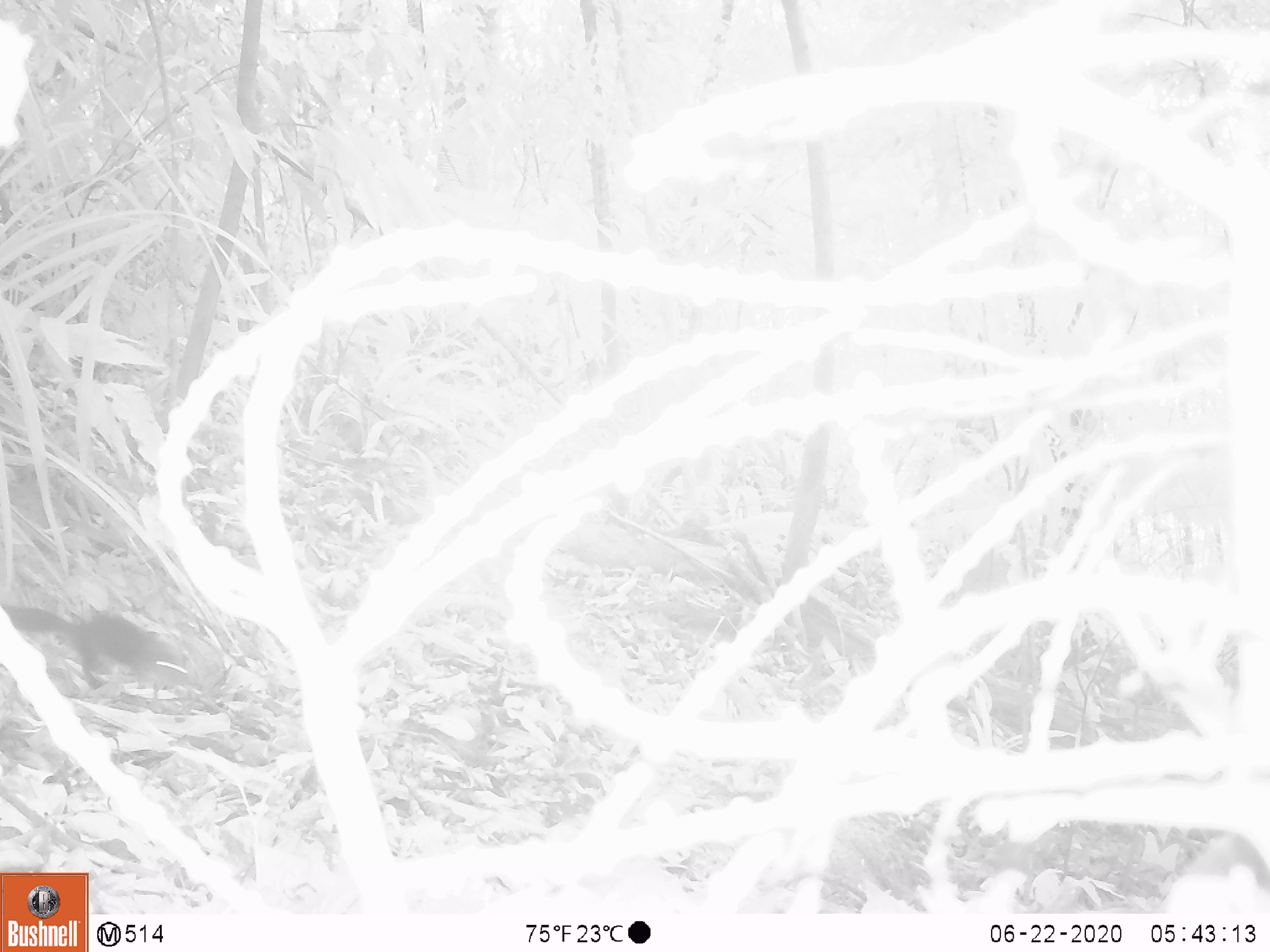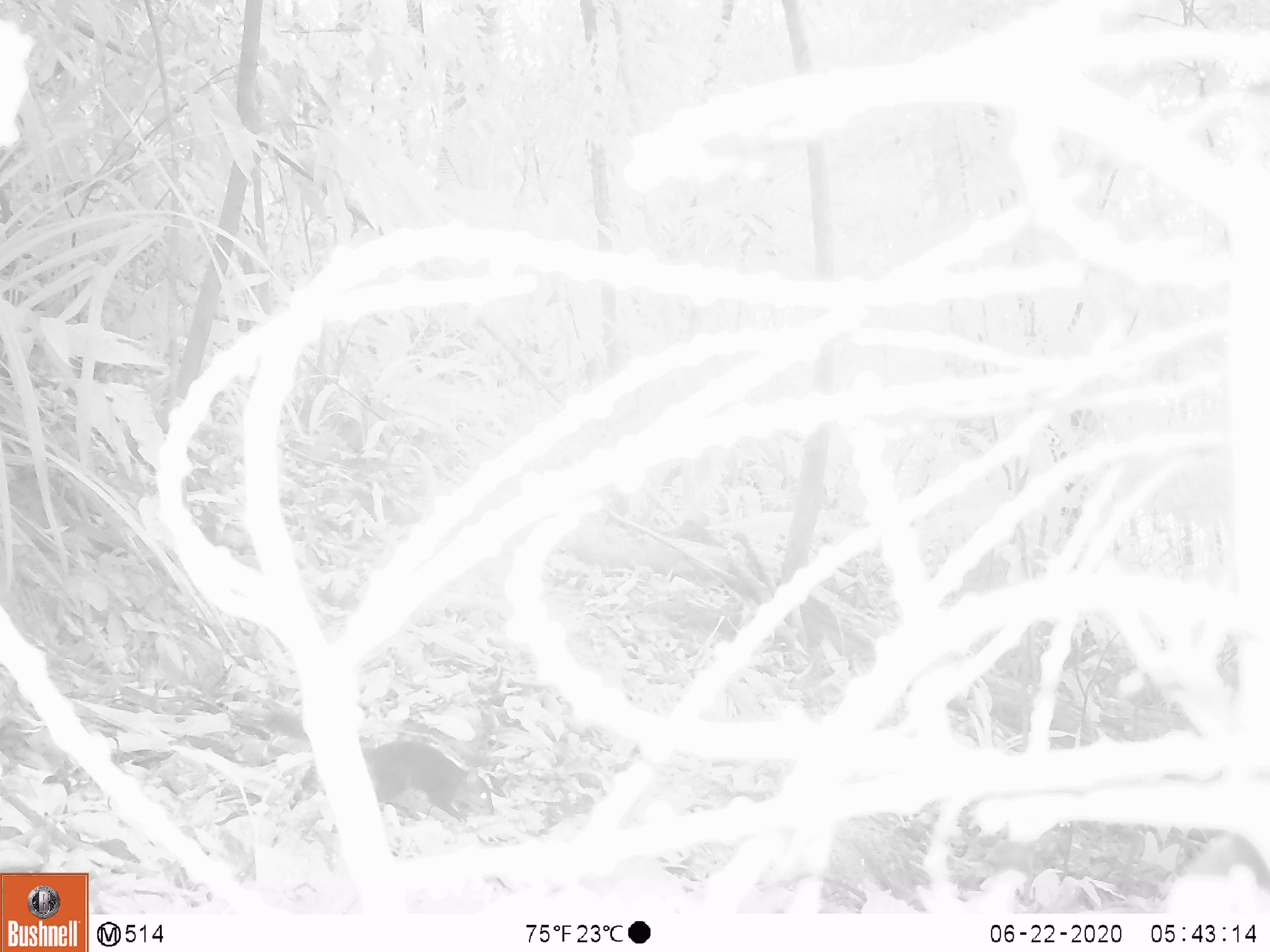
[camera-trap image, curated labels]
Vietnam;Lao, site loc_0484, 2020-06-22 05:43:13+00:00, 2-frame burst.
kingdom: Animalia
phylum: Chordata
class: Mammalia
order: Rodentia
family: Sciuridae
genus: Dremomys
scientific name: Dremomys rufigenis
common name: red-cheeked squirrel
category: red cheeked squirrel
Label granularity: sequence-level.